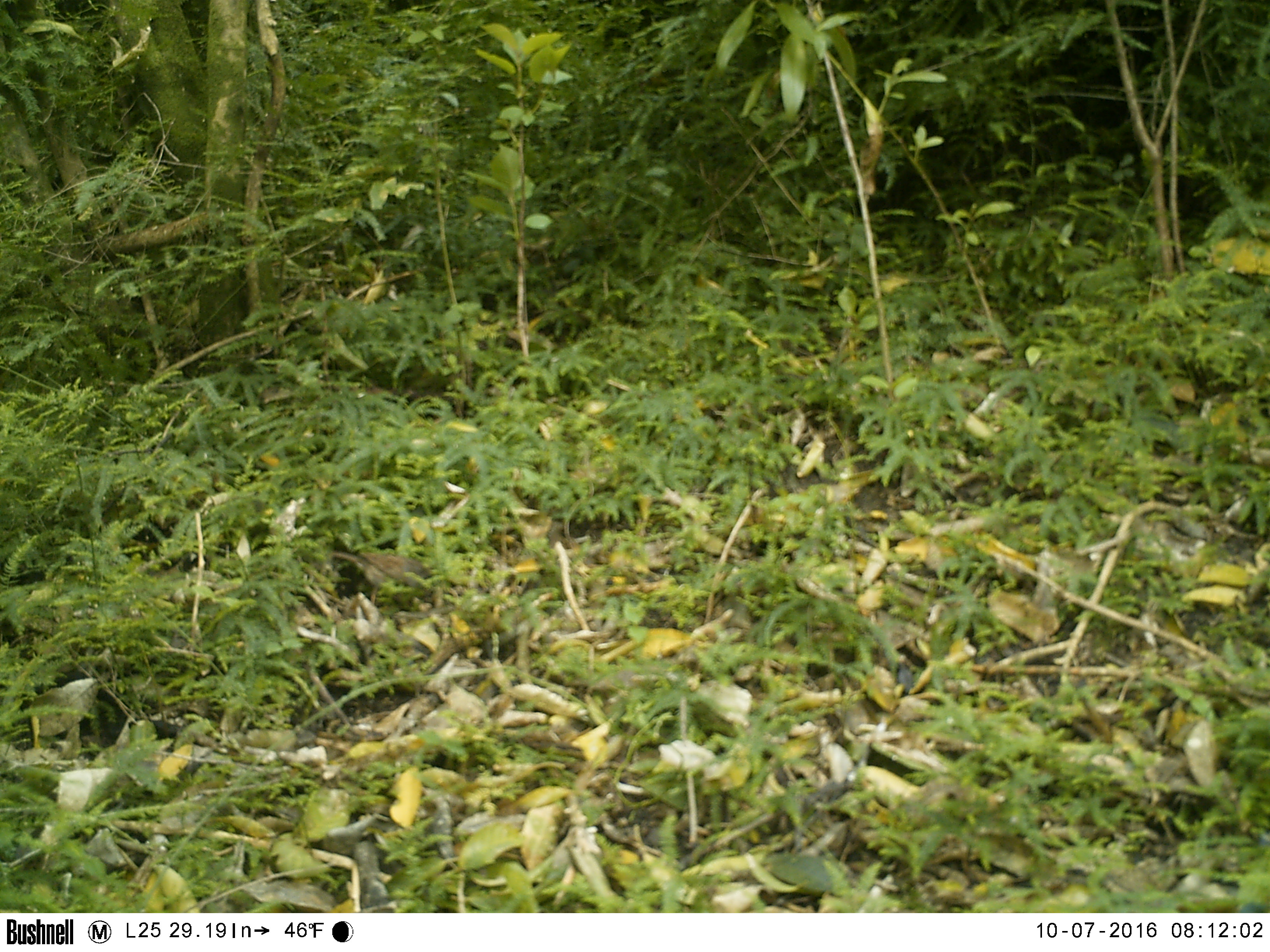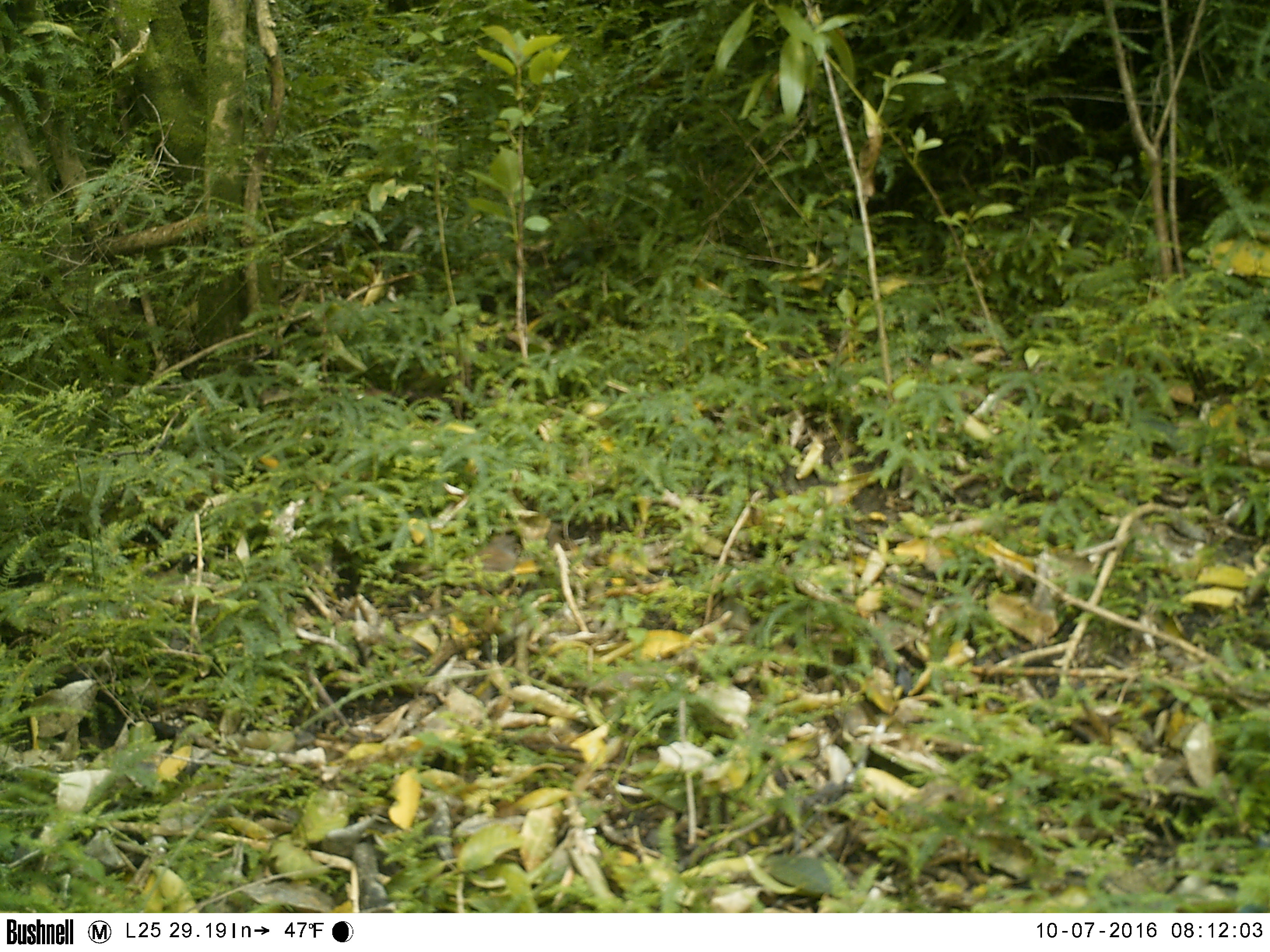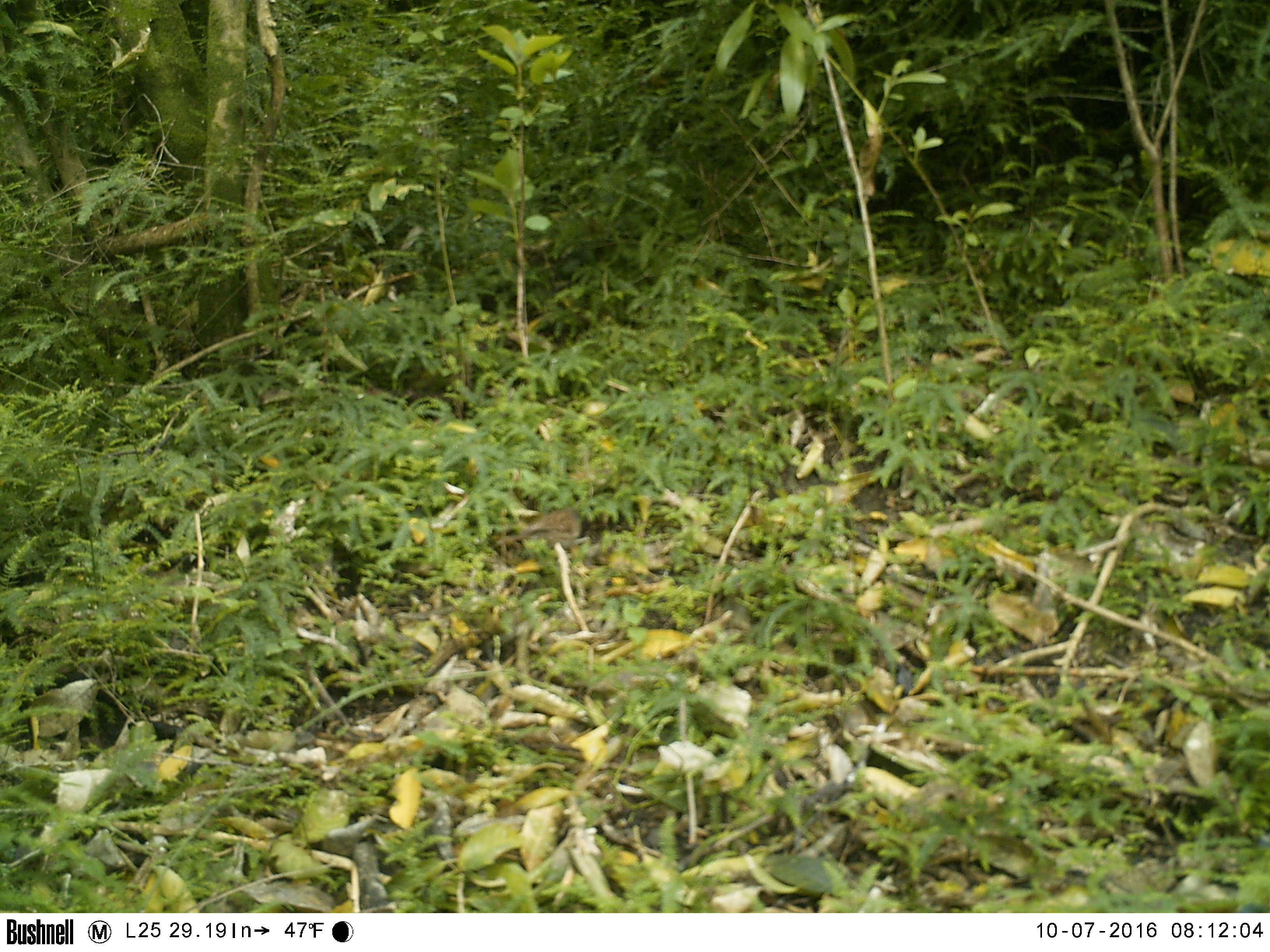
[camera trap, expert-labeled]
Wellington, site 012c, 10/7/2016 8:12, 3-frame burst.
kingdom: Animalia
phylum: Chordata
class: Aves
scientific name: Aves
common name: bird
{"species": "bird (Aves)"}